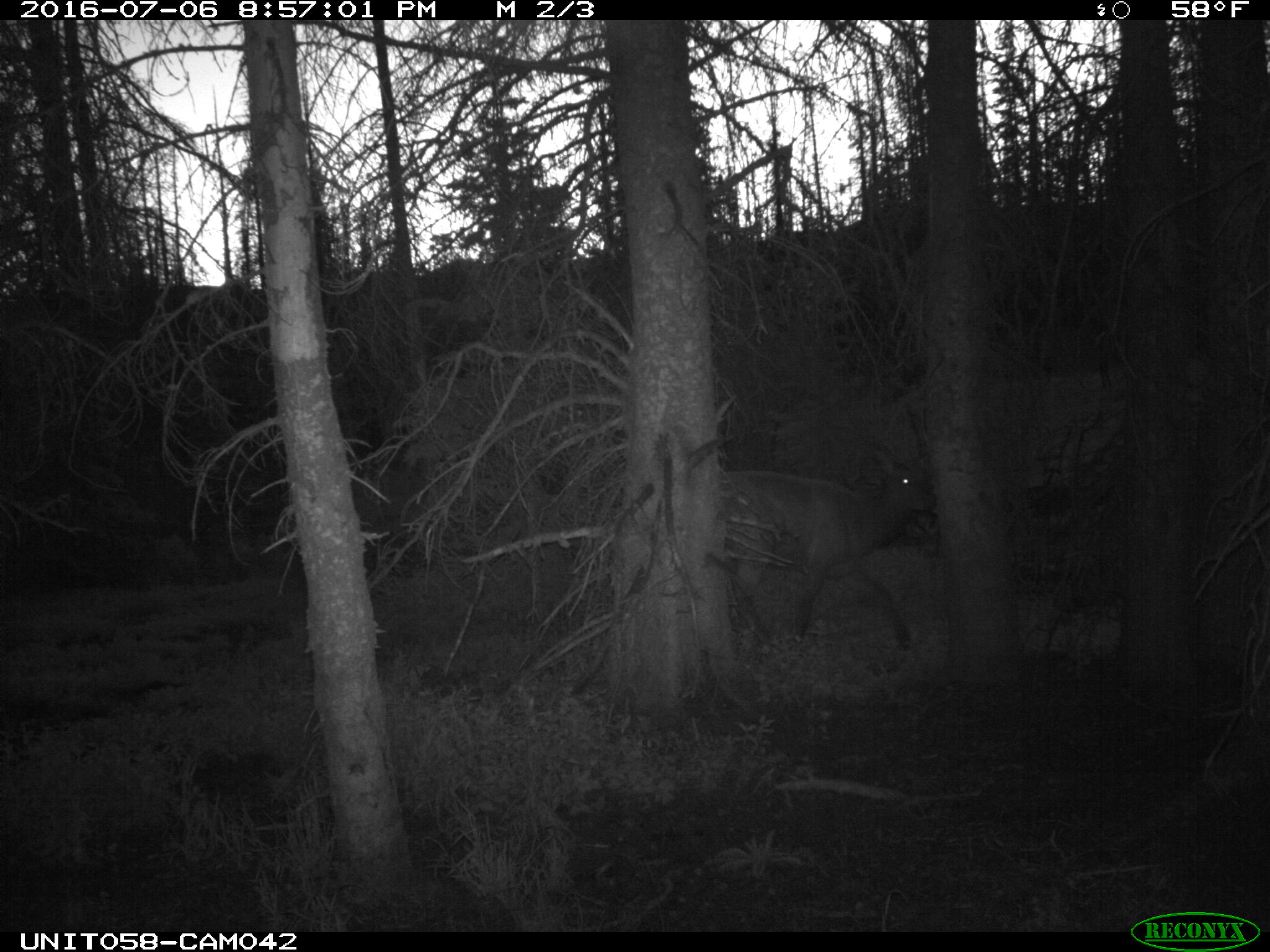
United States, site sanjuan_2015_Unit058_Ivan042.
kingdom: Animalia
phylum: Chordata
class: Mammalia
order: Artiodactyla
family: Cervidae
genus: Cervus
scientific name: Cervus elaphus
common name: red deer